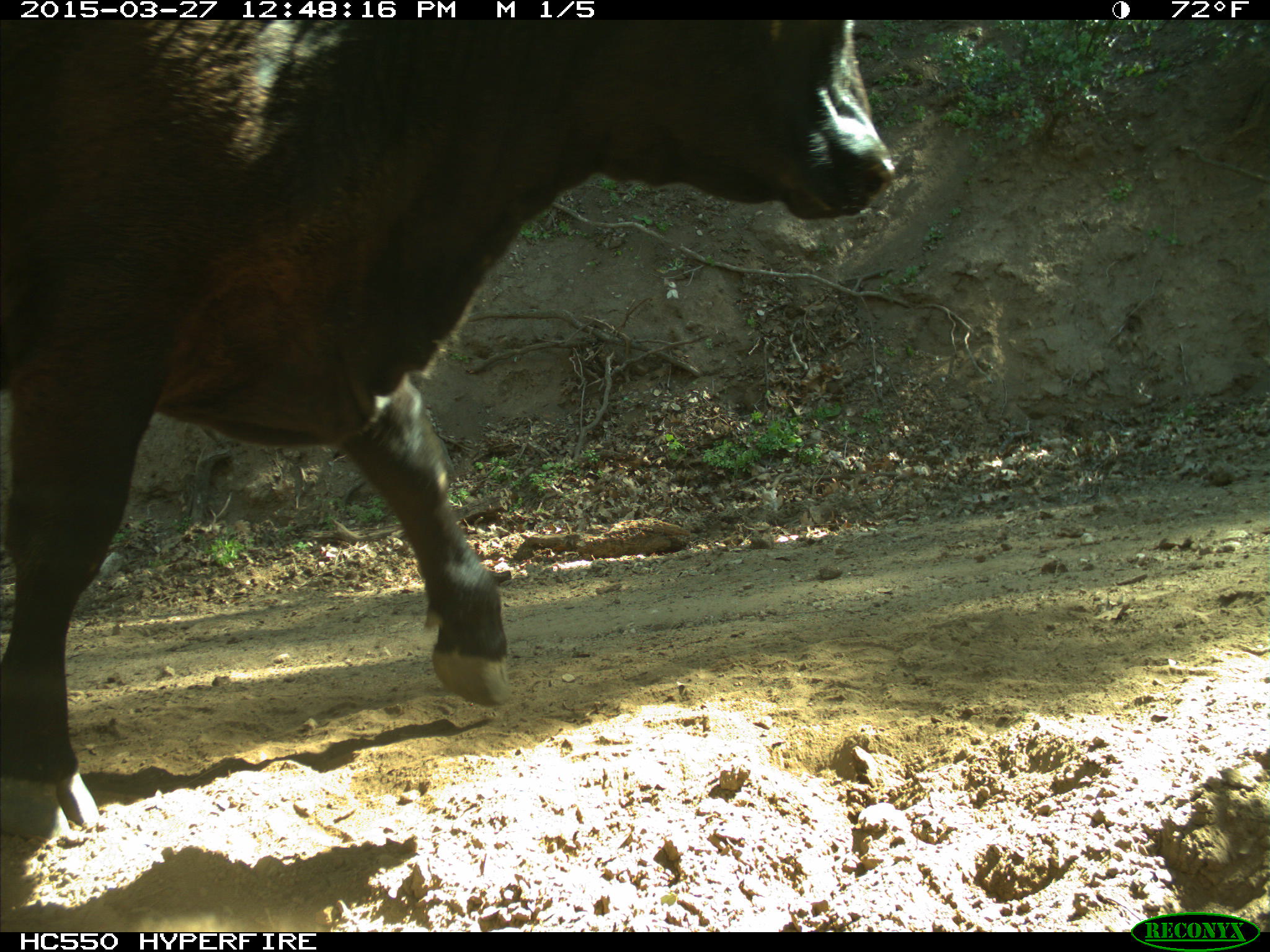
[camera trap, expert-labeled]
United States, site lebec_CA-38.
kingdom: Animalia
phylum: Chordata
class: Mammalia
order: Artiodactyla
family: Bovidae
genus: Bos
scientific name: Bos taurus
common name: domestic cow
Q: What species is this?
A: Bos taurus (domestic cow).